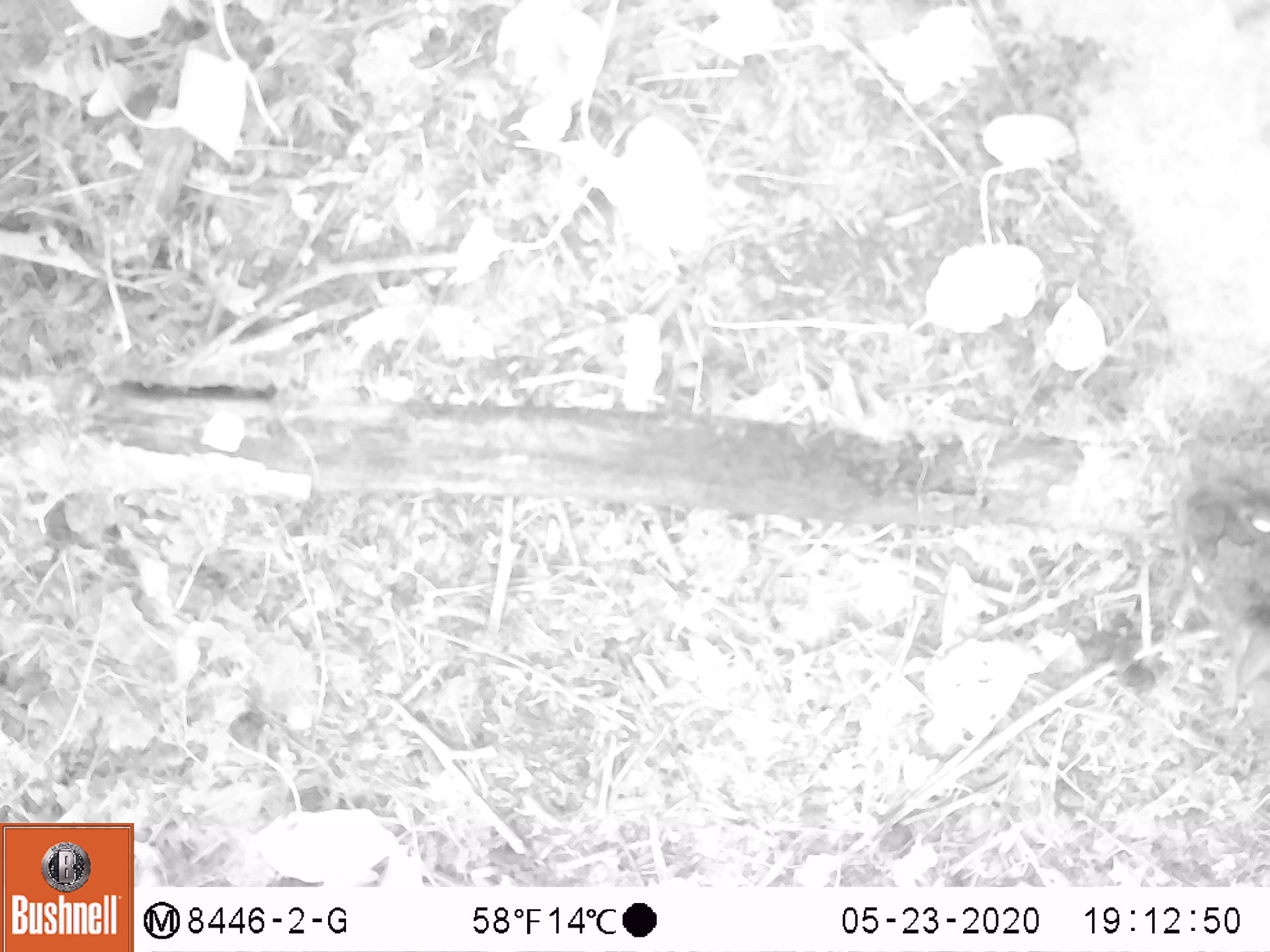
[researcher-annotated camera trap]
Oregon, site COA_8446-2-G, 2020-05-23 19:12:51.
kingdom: Animalia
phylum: Chordata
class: Mammalia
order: Lagomorpha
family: Leporidae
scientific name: Leporidae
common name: hares and rabbits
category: leporidae family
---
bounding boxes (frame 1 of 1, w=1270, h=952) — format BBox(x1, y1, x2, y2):
leporidae family: BBox(1078, 0, 1265, 641)